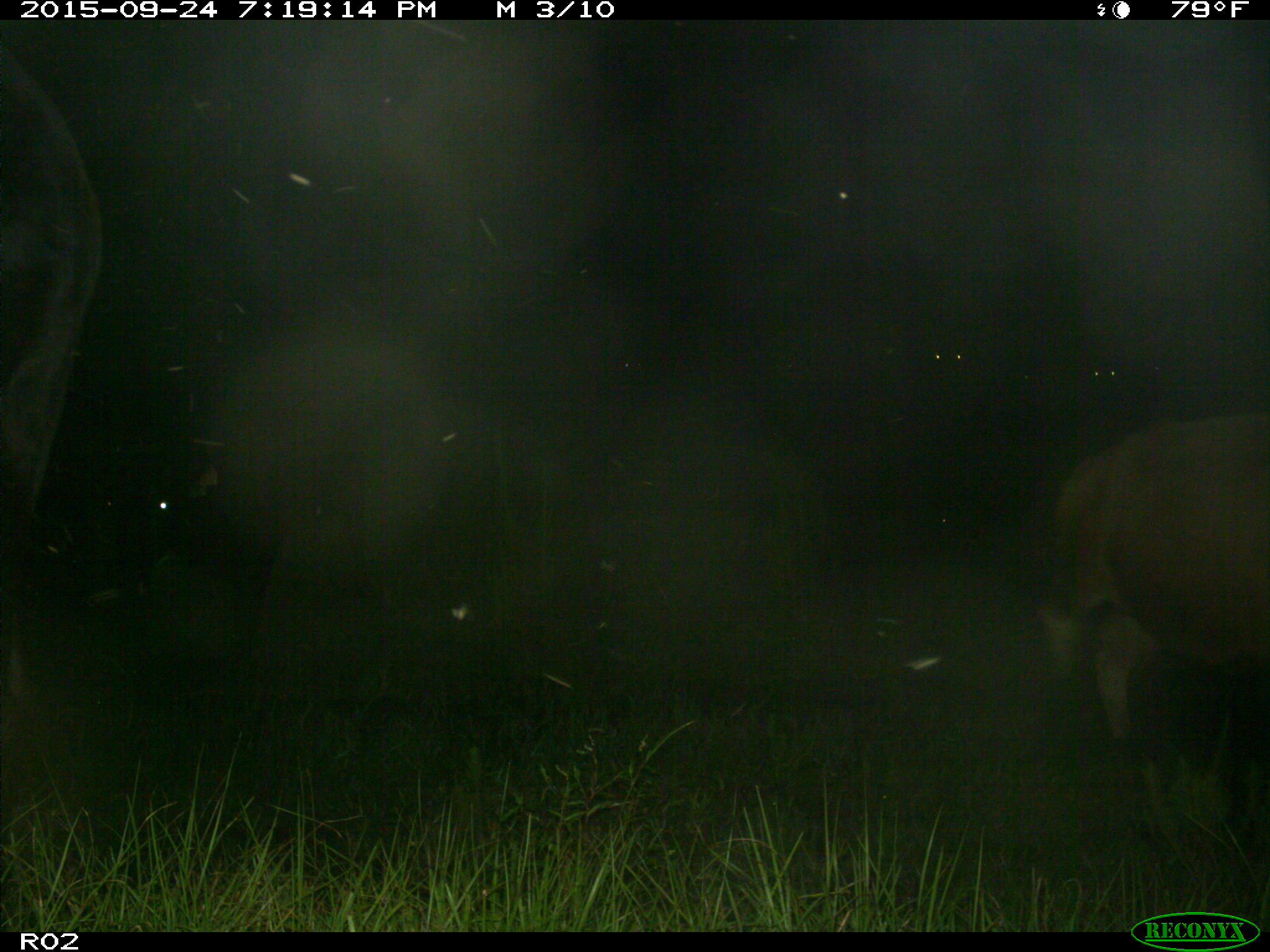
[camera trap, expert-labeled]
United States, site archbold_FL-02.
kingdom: Animalia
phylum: Chordata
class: Mammalia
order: Artiodactyla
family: Bovidae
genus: Bos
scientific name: Bos taurus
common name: domestic cow